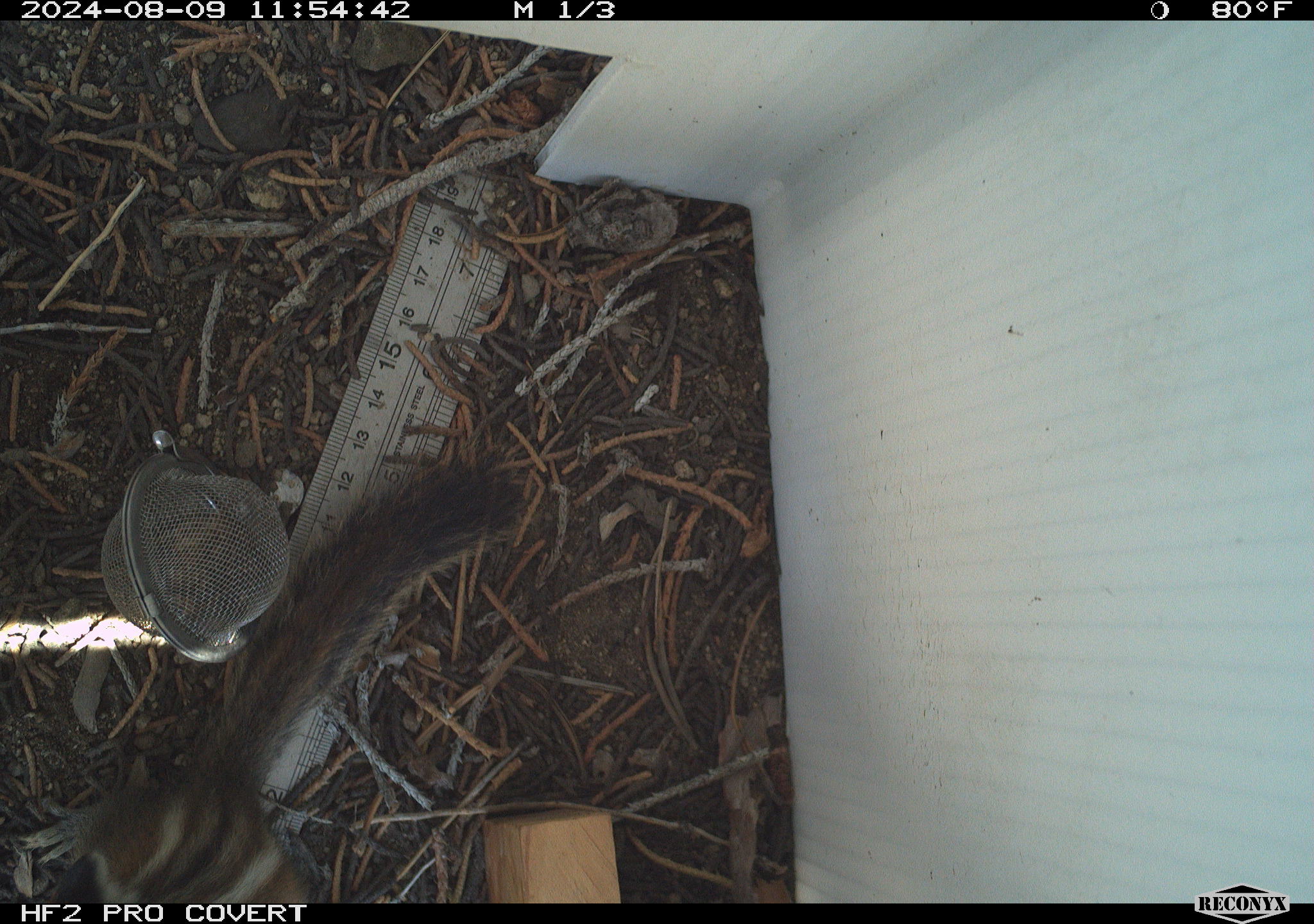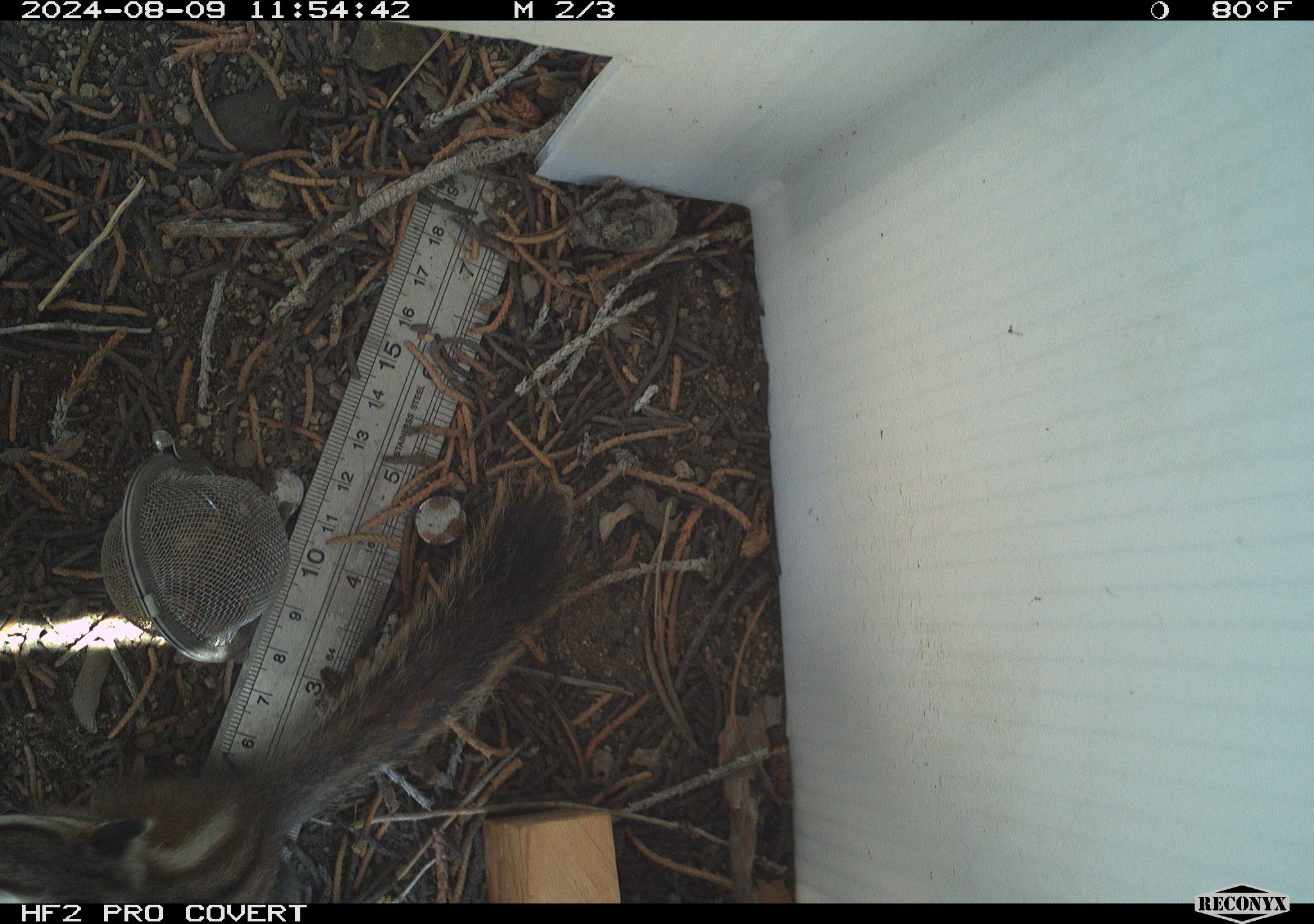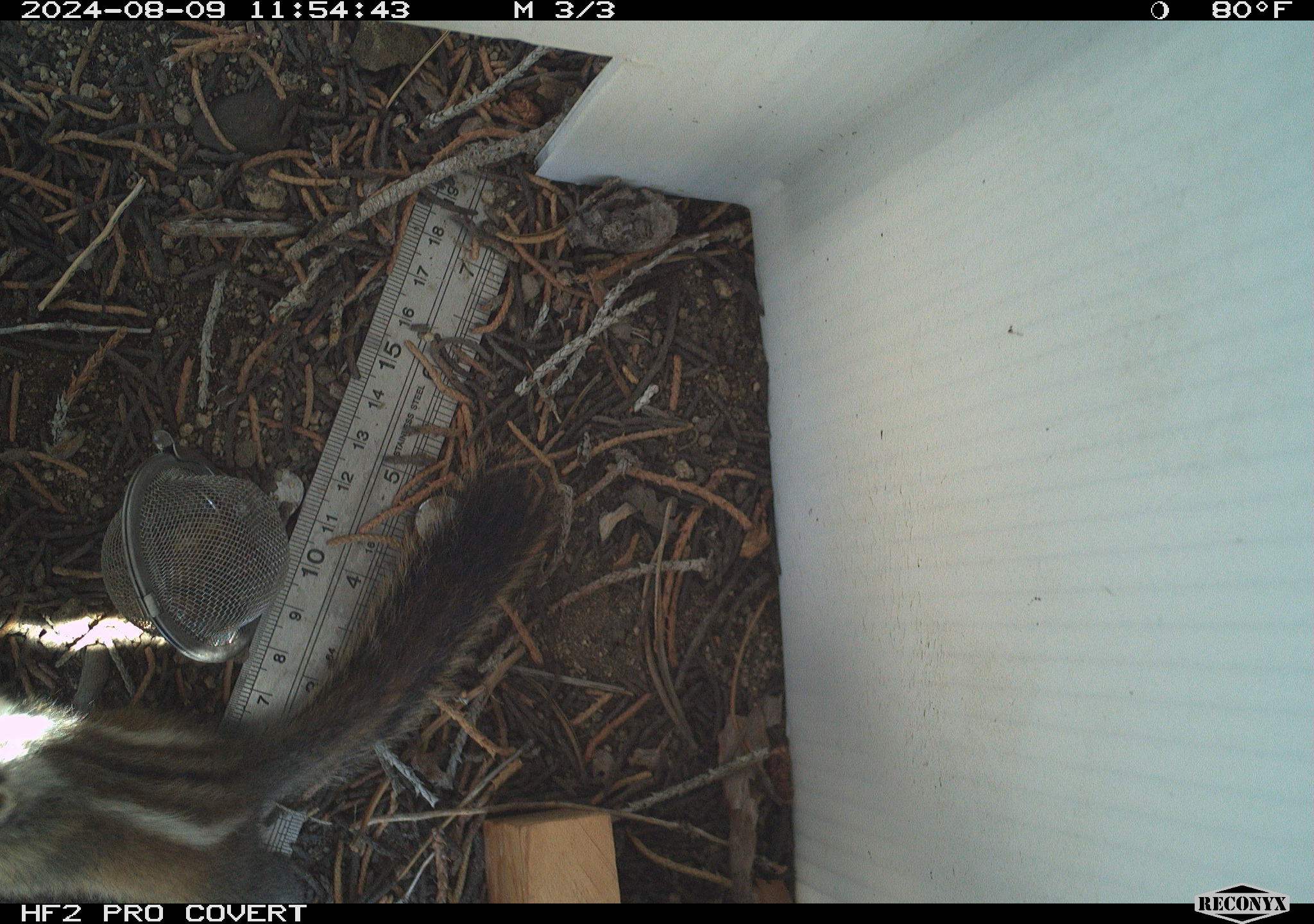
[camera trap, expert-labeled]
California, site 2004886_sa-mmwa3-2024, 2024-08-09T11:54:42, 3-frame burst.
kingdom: Animalia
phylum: Chordata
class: Mammalia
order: Rodentia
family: Sciuridae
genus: Neotamias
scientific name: Neotamias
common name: western chipmunks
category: neotamias species